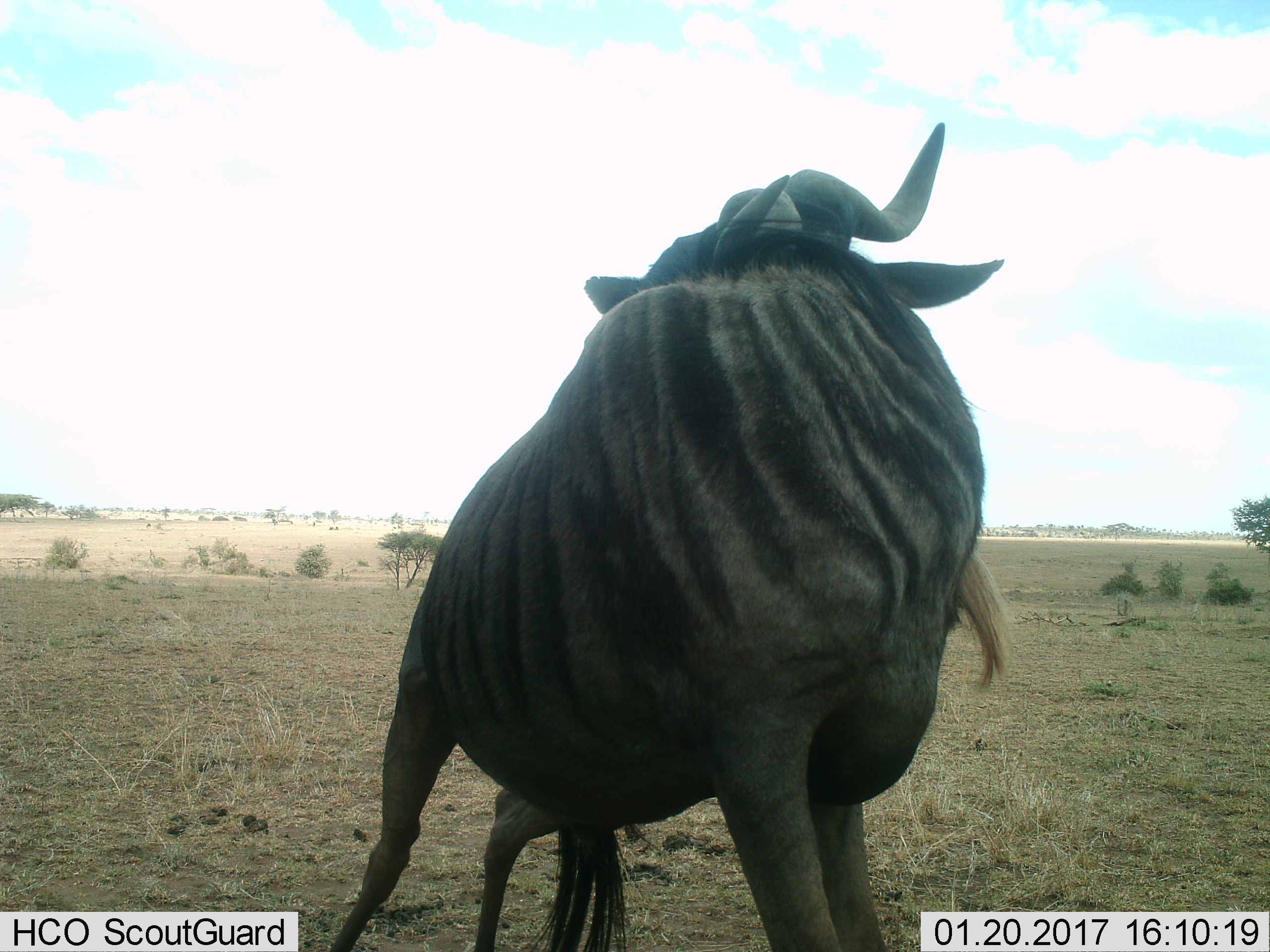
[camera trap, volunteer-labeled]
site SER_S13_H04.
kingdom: Animalia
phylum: Chordata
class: Mammalia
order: Artiodactyla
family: Bovidae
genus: Connochaetes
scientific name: Connochaetes taurinus taurinus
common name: blue wildebeest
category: wildebeestblue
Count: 1.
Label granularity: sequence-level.